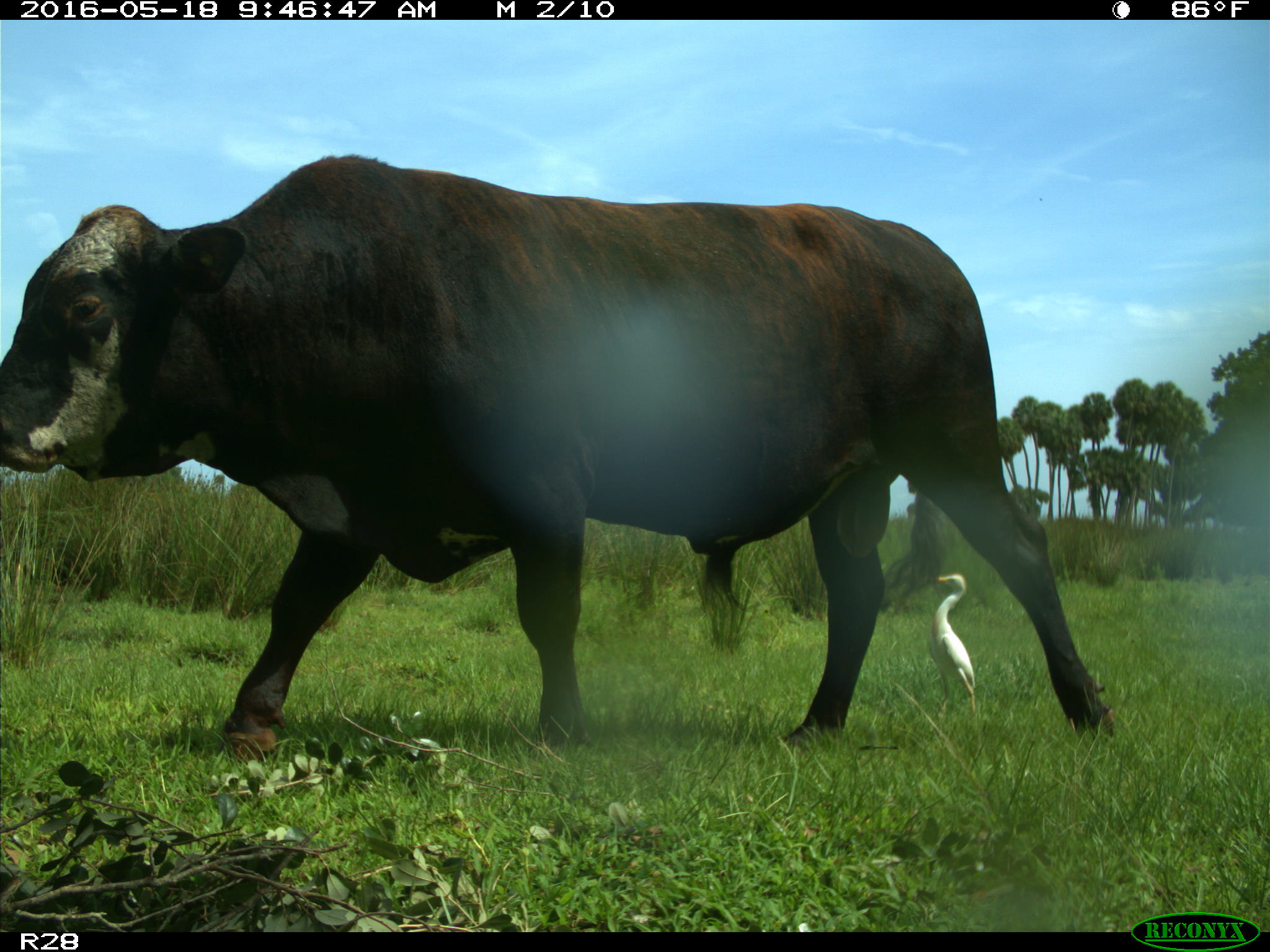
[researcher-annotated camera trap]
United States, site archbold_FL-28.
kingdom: Animalia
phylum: Chordata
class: Mammalia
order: Artiodactyla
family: Bovidae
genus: Bos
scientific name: Bos taurus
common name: domestic cow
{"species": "Bos taurus (domestic cow)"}